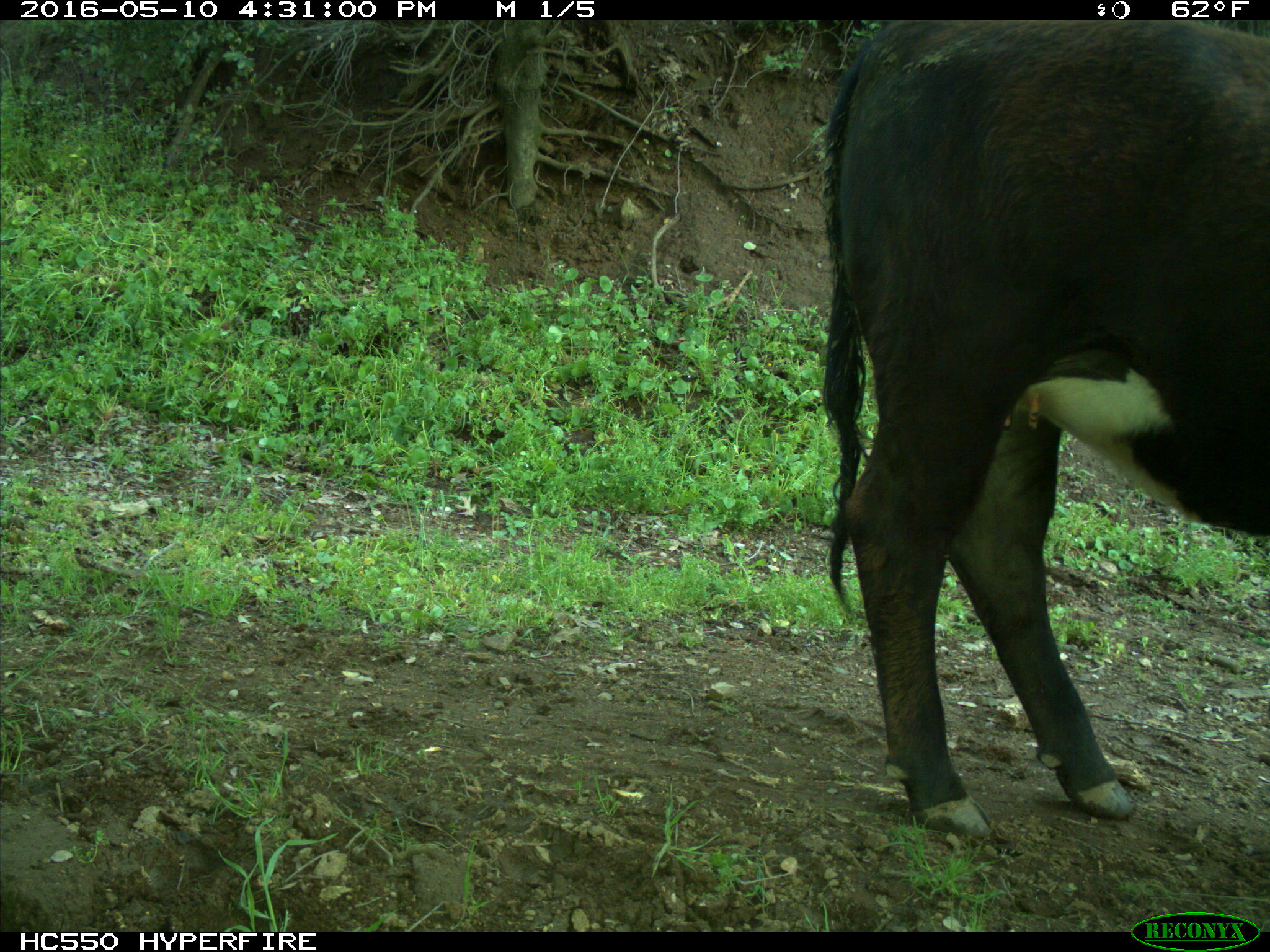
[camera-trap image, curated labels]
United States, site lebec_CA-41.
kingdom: Animalia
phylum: Chordata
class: Mammalia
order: Artiodactyla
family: Bovidae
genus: Bos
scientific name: Bos taurus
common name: domestic cow